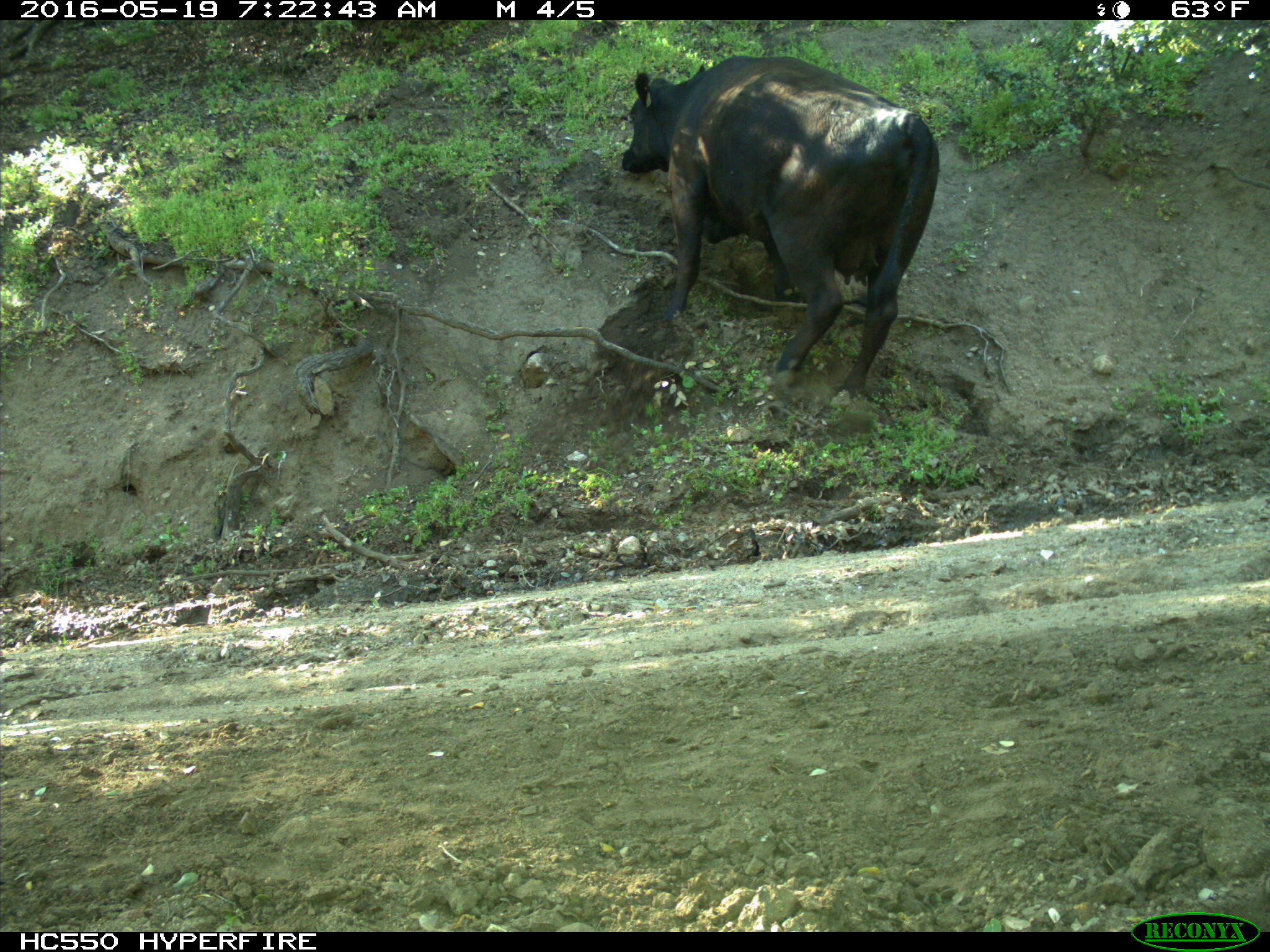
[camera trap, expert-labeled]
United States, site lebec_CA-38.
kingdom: Animalia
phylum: Chordata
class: Mammalia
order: Artiodactyla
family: Bovidae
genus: Bos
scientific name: Bos taurus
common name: domestic cow